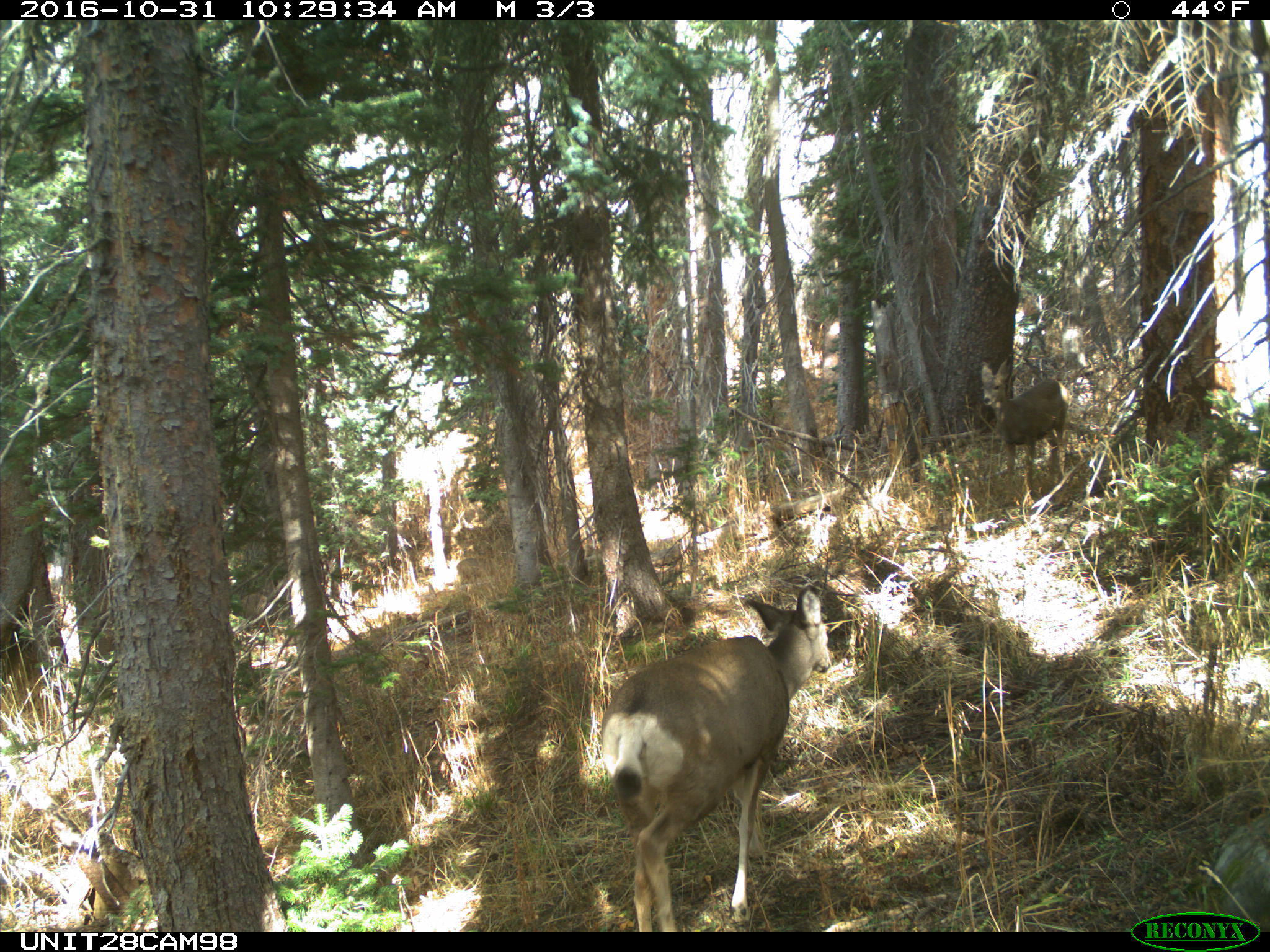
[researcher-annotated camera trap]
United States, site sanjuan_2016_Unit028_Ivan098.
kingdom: Animalia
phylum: Chordata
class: Mammalia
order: Artiodactyla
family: Cervidae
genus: Odocoileus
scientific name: Odocoileus hemionus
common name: mule deer